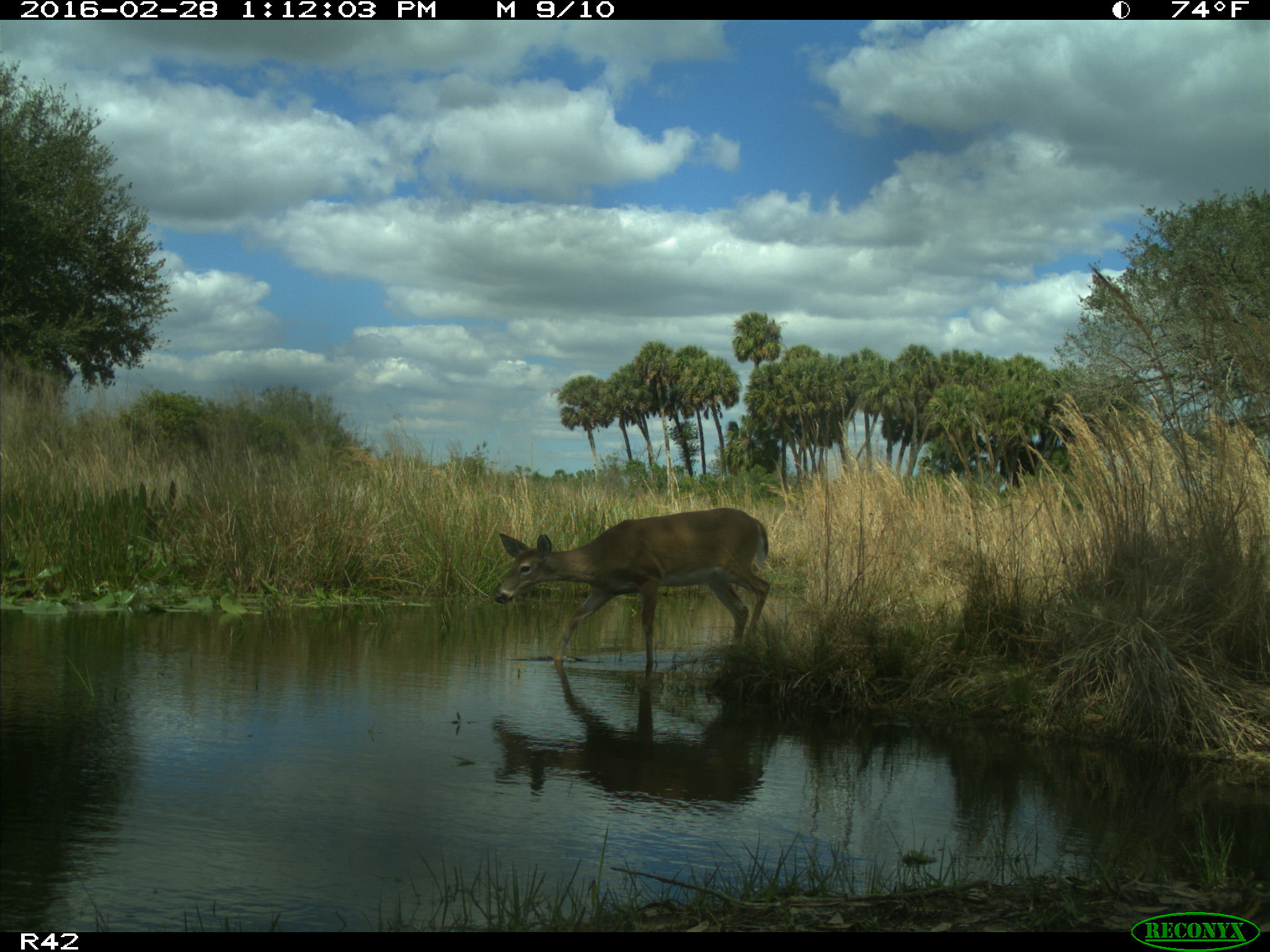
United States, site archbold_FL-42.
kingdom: Animalia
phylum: Chordata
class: Mammalia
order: Artiodactyla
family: Cervidae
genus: Odocoileus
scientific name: Odocoileus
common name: deer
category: unidentified deer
Unidentified deer (deer) (Odocoileus).